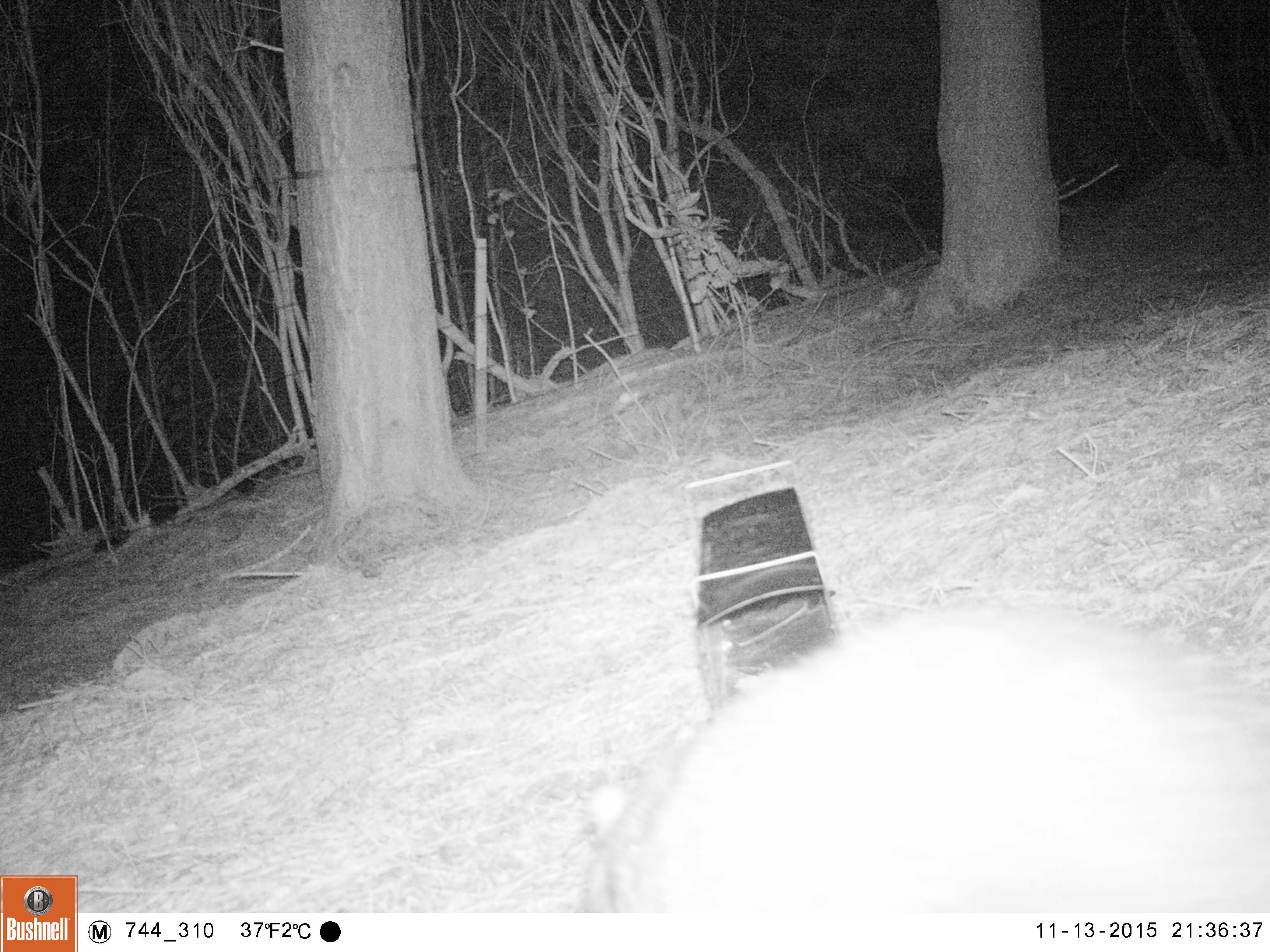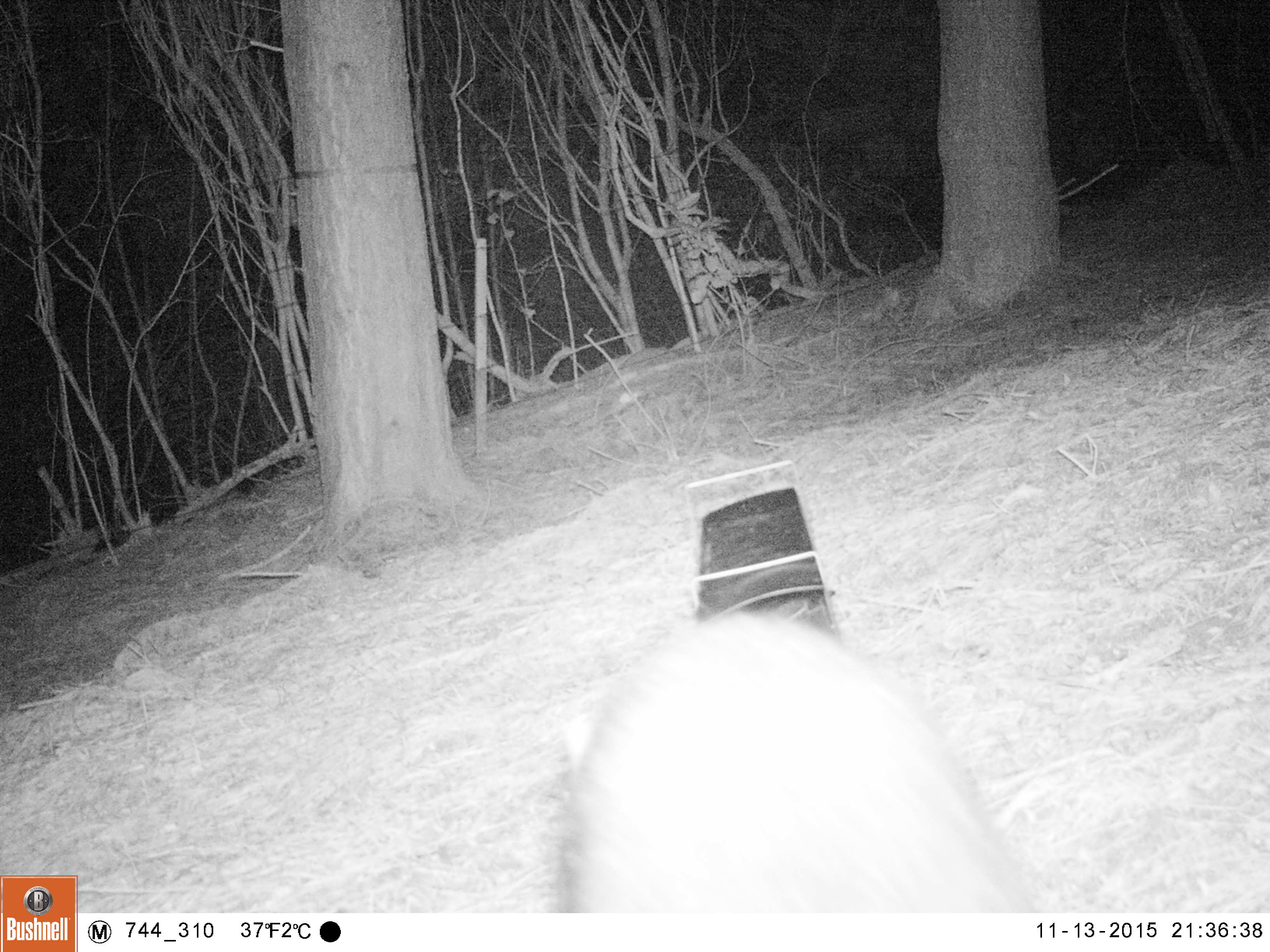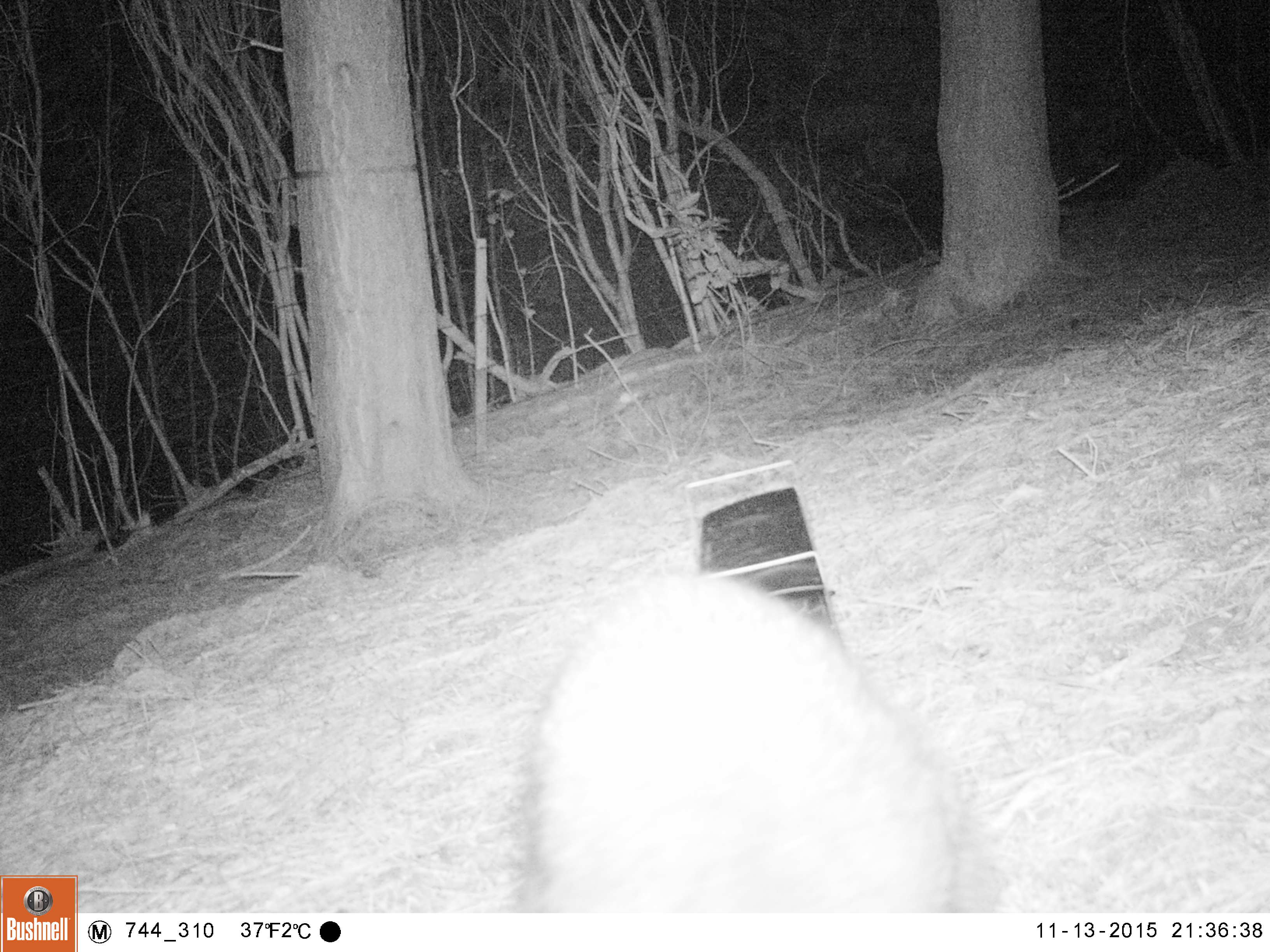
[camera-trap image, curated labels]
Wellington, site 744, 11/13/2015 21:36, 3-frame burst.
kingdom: Animalia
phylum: Chordata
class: Mammalia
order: Didelphimorphia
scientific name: Didelphimorphia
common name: possum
Possum (Didelphimorphia).